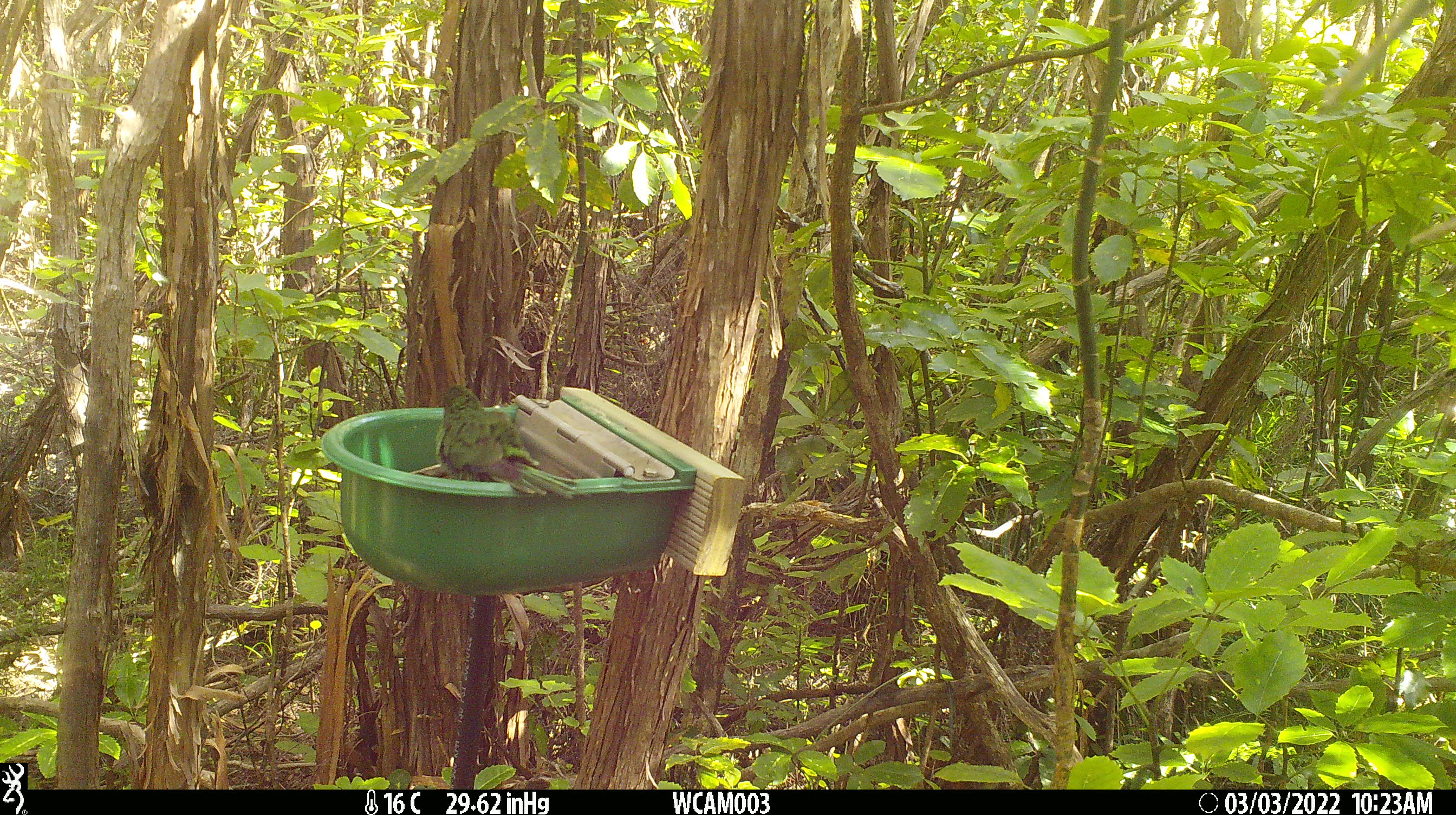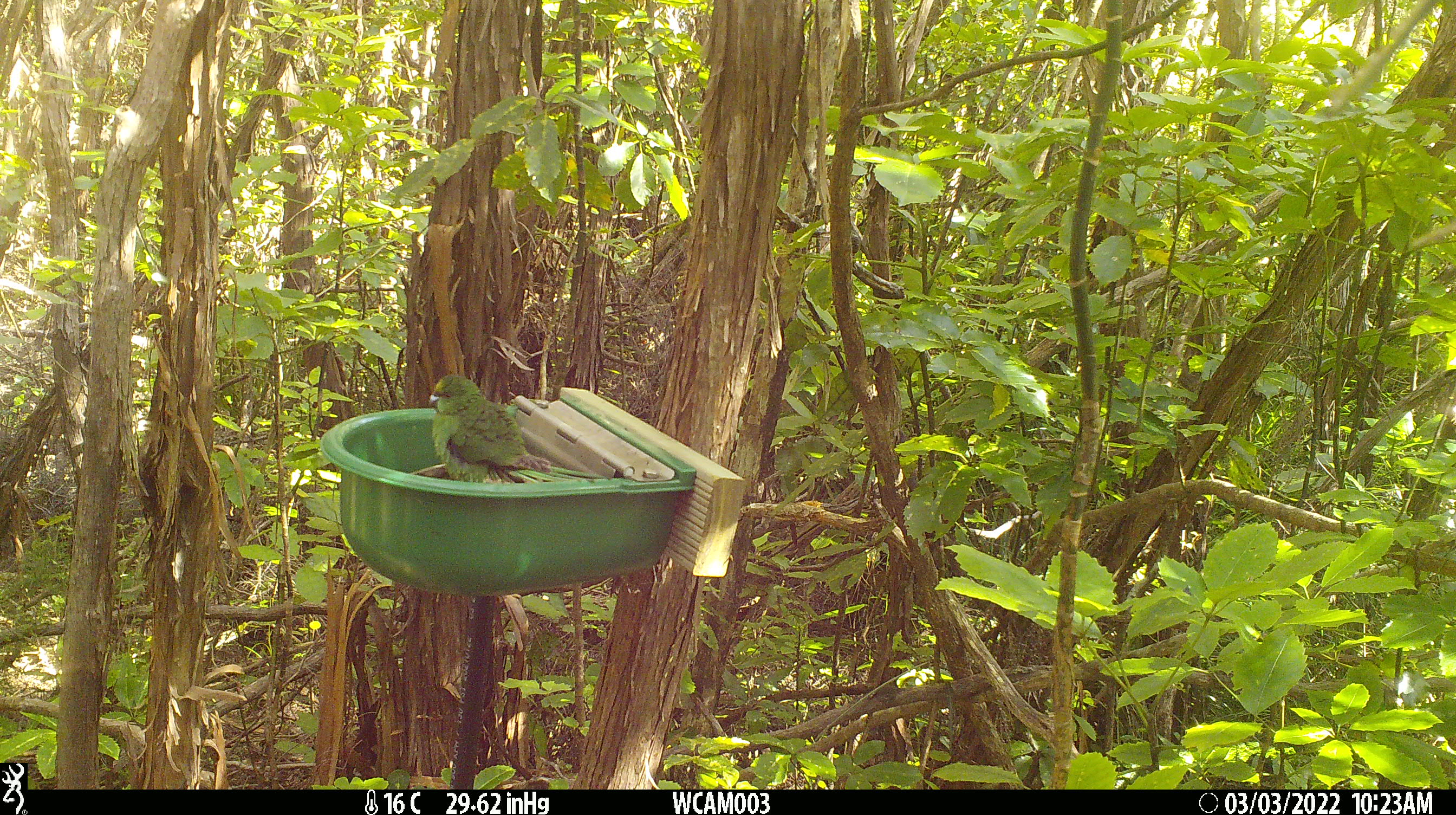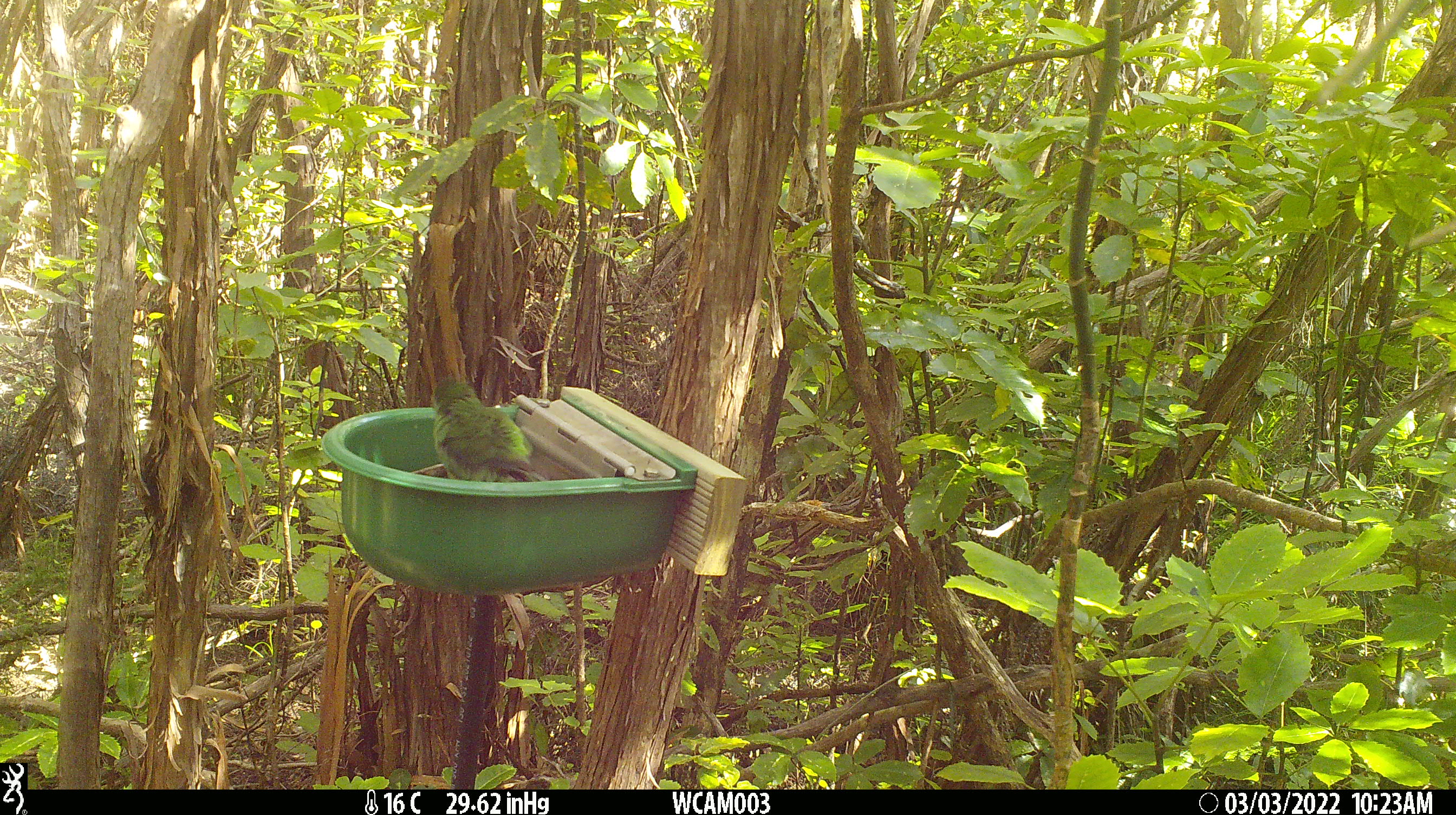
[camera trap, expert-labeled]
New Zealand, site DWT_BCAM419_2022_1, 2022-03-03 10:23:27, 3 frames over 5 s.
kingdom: Animalia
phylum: Chordata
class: Aves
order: Psittaciformes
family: Psittaculidae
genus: Cyanoramphus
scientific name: Cyanoramphus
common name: parakeet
Parakeet (Cyanoramphus).